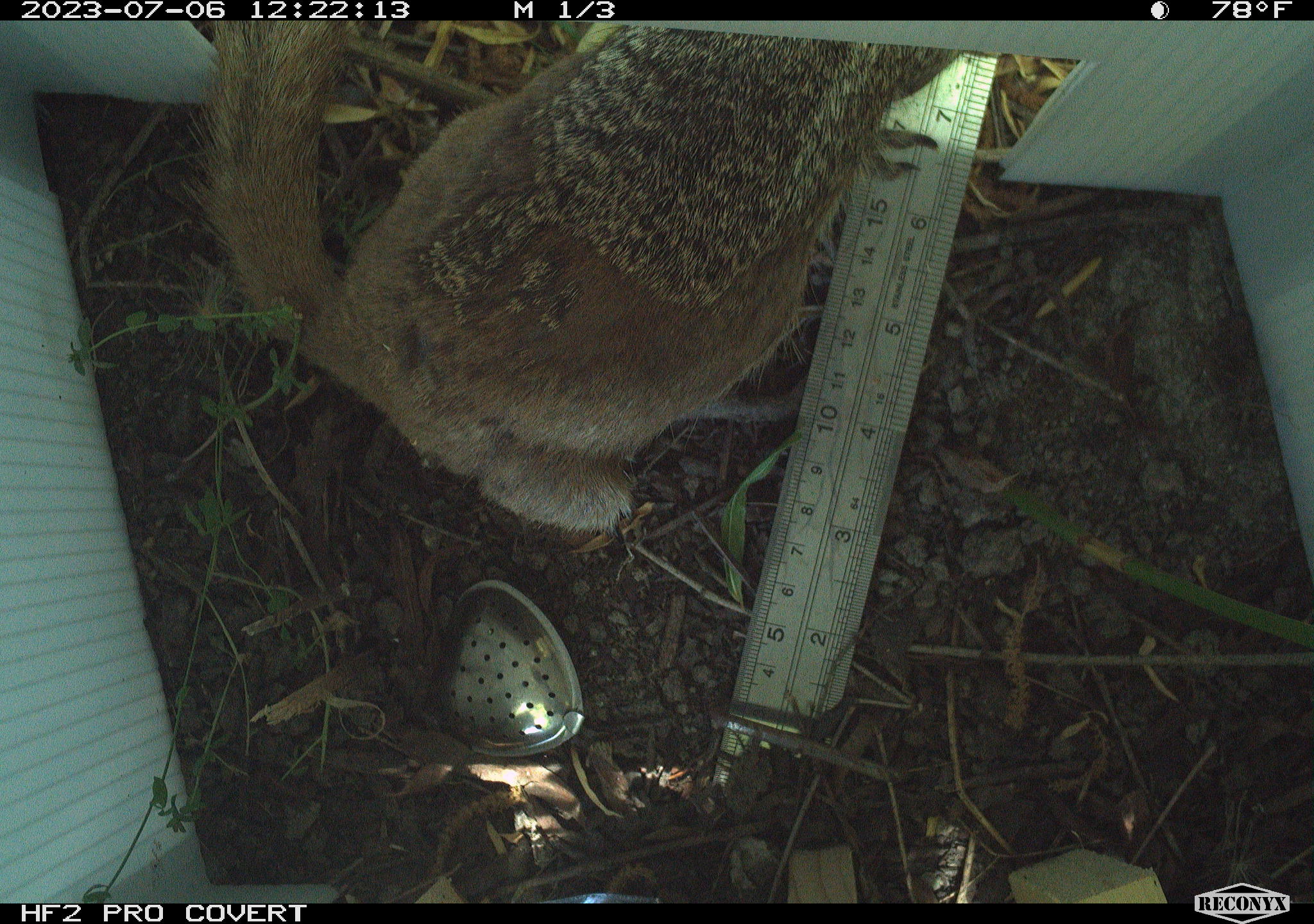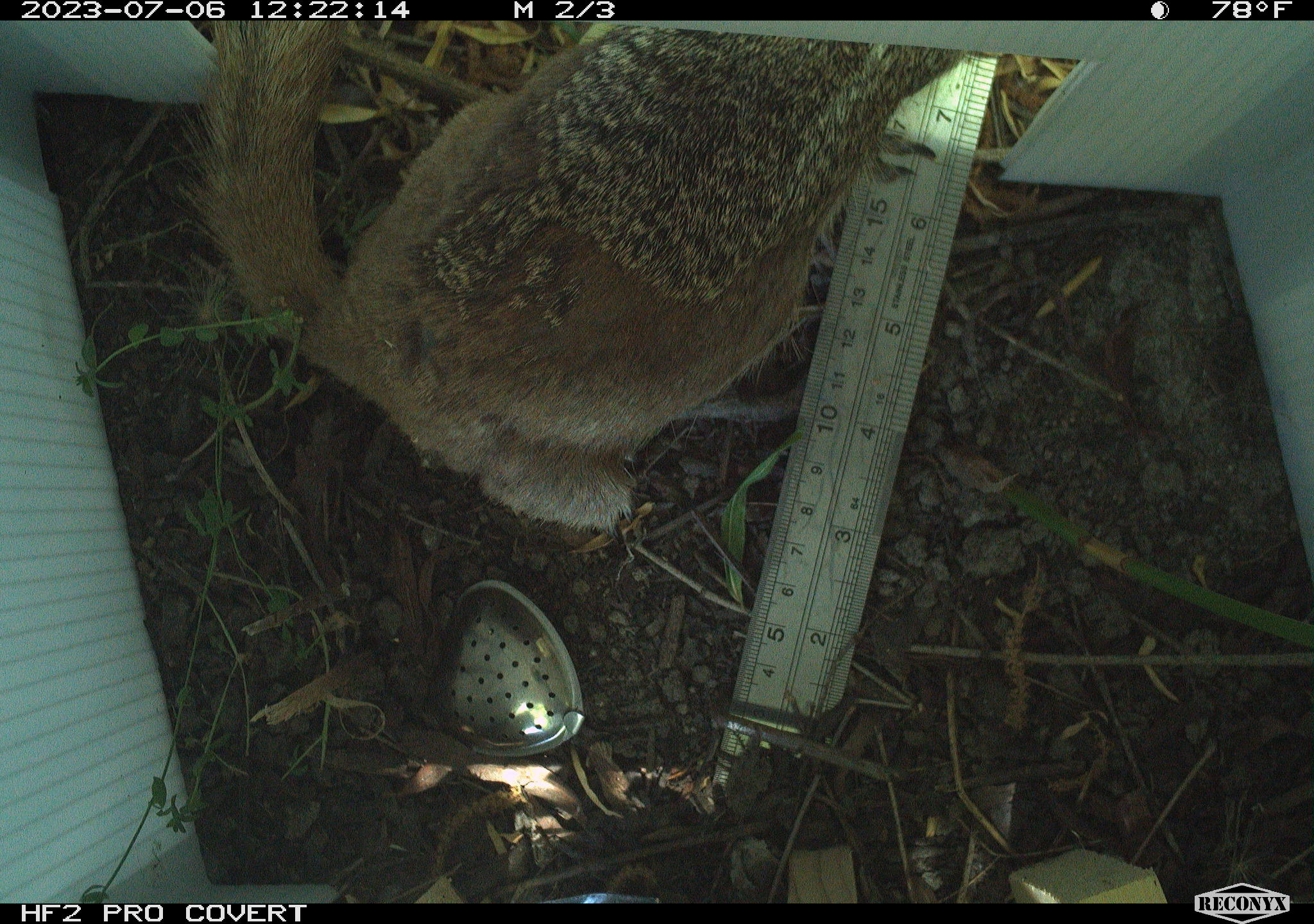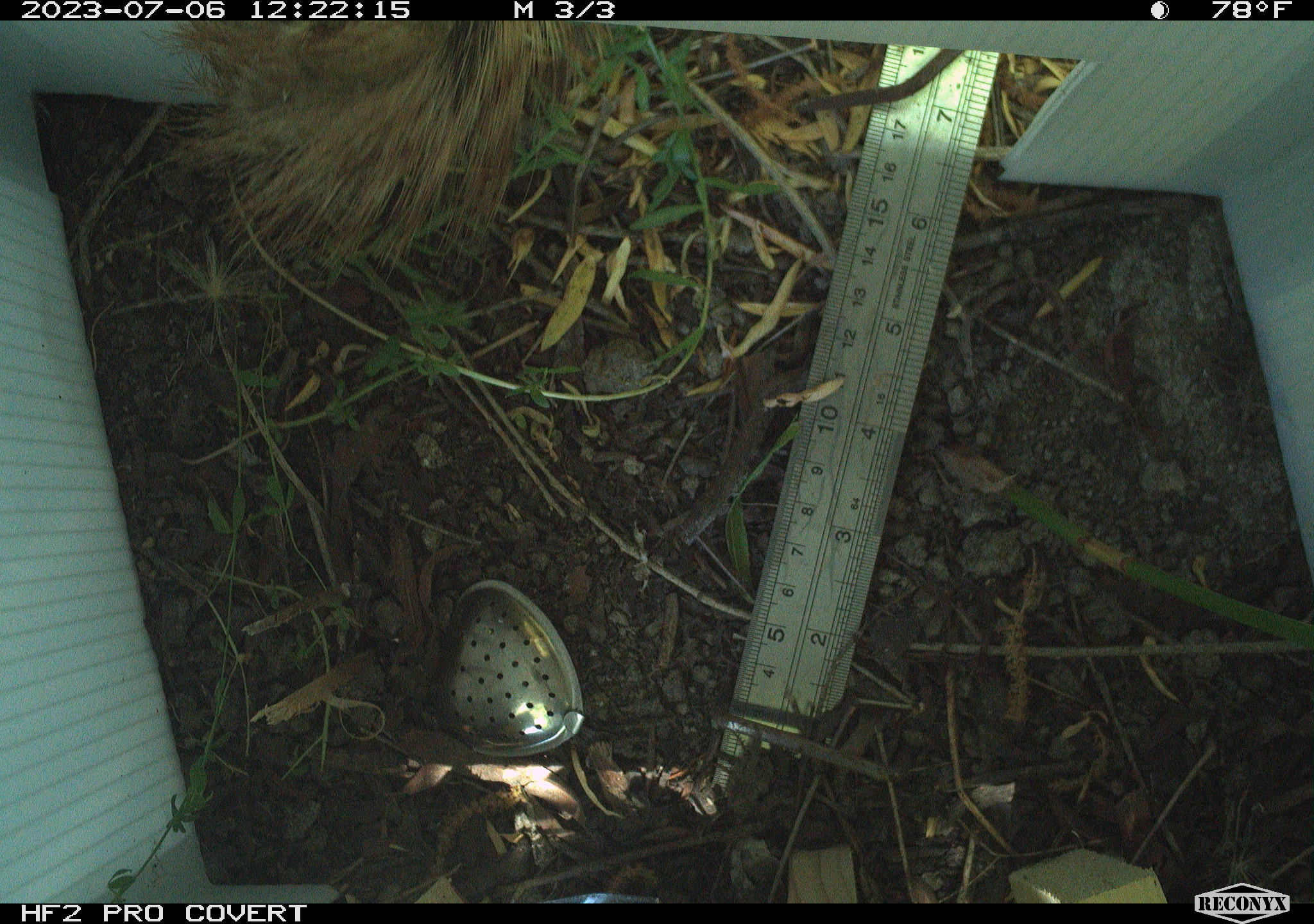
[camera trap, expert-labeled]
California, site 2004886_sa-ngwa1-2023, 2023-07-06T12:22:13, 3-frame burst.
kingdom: Animalia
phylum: Chordata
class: Mammalia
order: Rodentia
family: Sciuridae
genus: Otospermophilus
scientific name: Otospermophilus beecheyi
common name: california ground squirrel